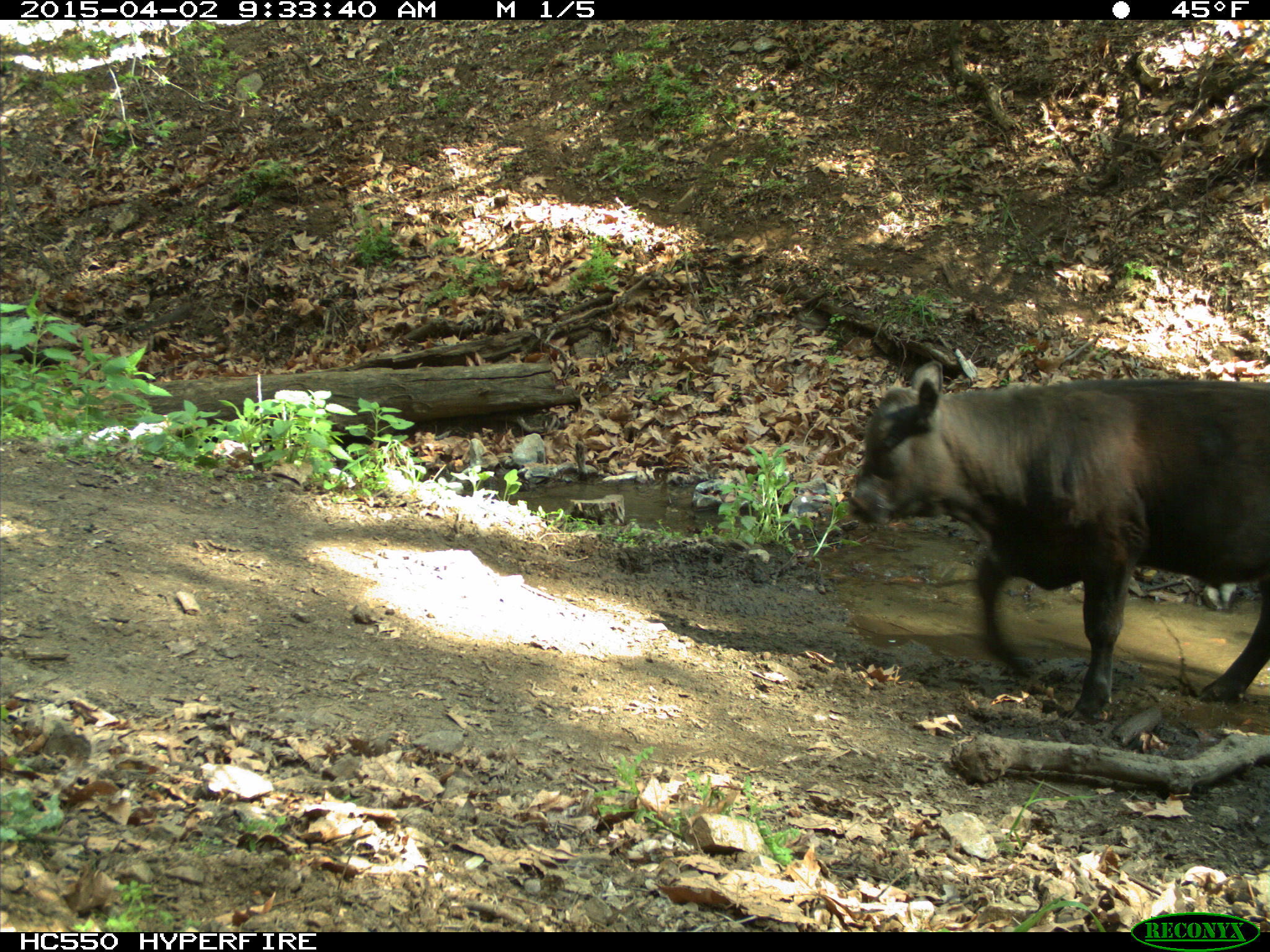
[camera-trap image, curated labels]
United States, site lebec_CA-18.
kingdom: Animalia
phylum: Chordata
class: Mammalia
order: Artiodactyla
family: Bovidae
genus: Bos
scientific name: Bos taurus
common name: domestic cow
Bos taurus (domestic cow).